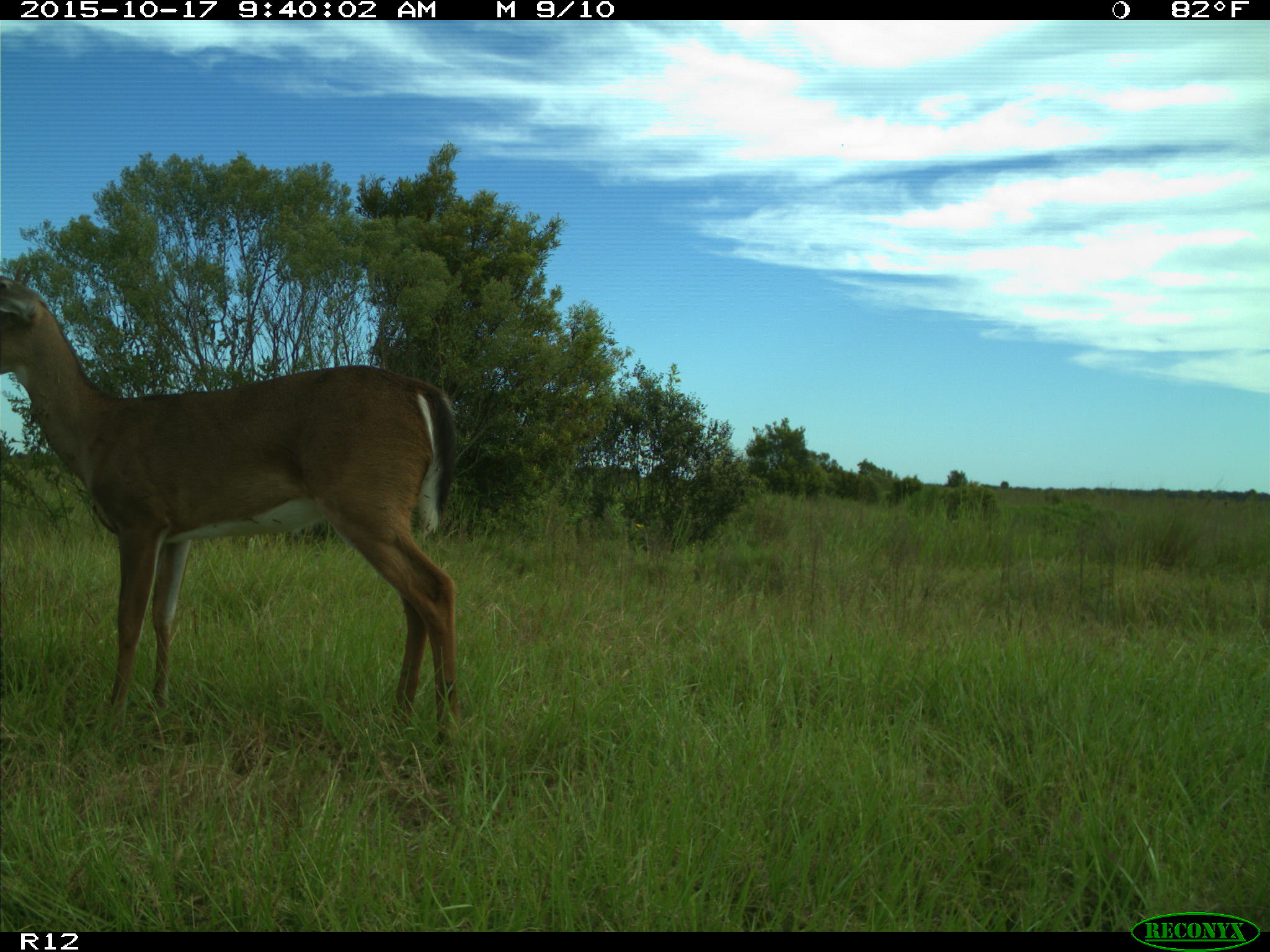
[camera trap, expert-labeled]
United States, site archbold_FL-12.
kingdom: Animalia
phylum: Chordata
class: Mammalia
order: Artiodactyla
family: Cervidae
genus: Odocoileus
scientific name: Odocoileus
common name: deer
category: unidentified deer